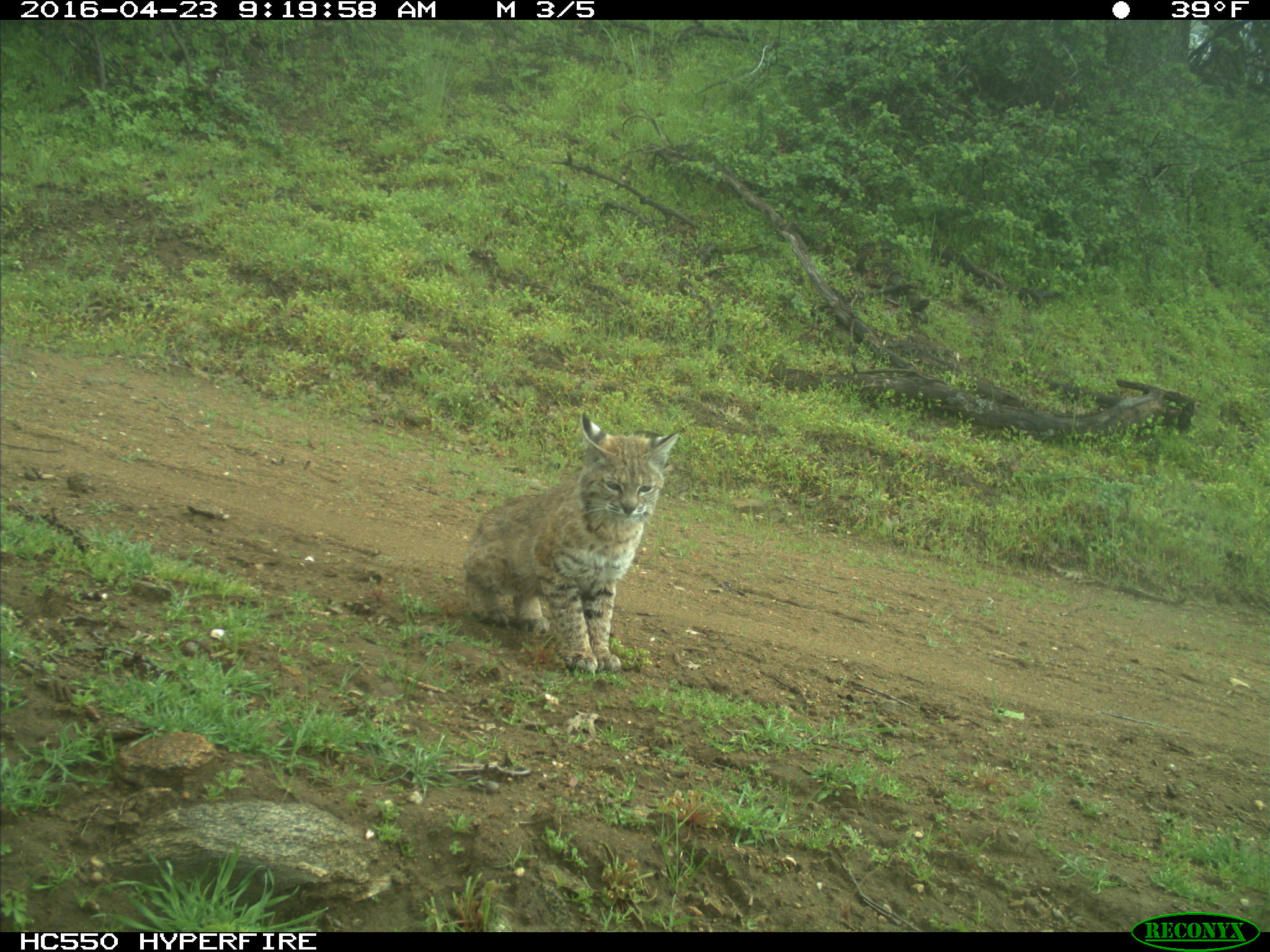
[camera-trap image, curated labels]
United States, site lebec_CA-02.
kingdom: Animalia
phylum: Chordata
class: Mammalia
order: Carnivora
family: Felidae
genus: Lynx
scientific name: Lynx rufus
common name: bobcat